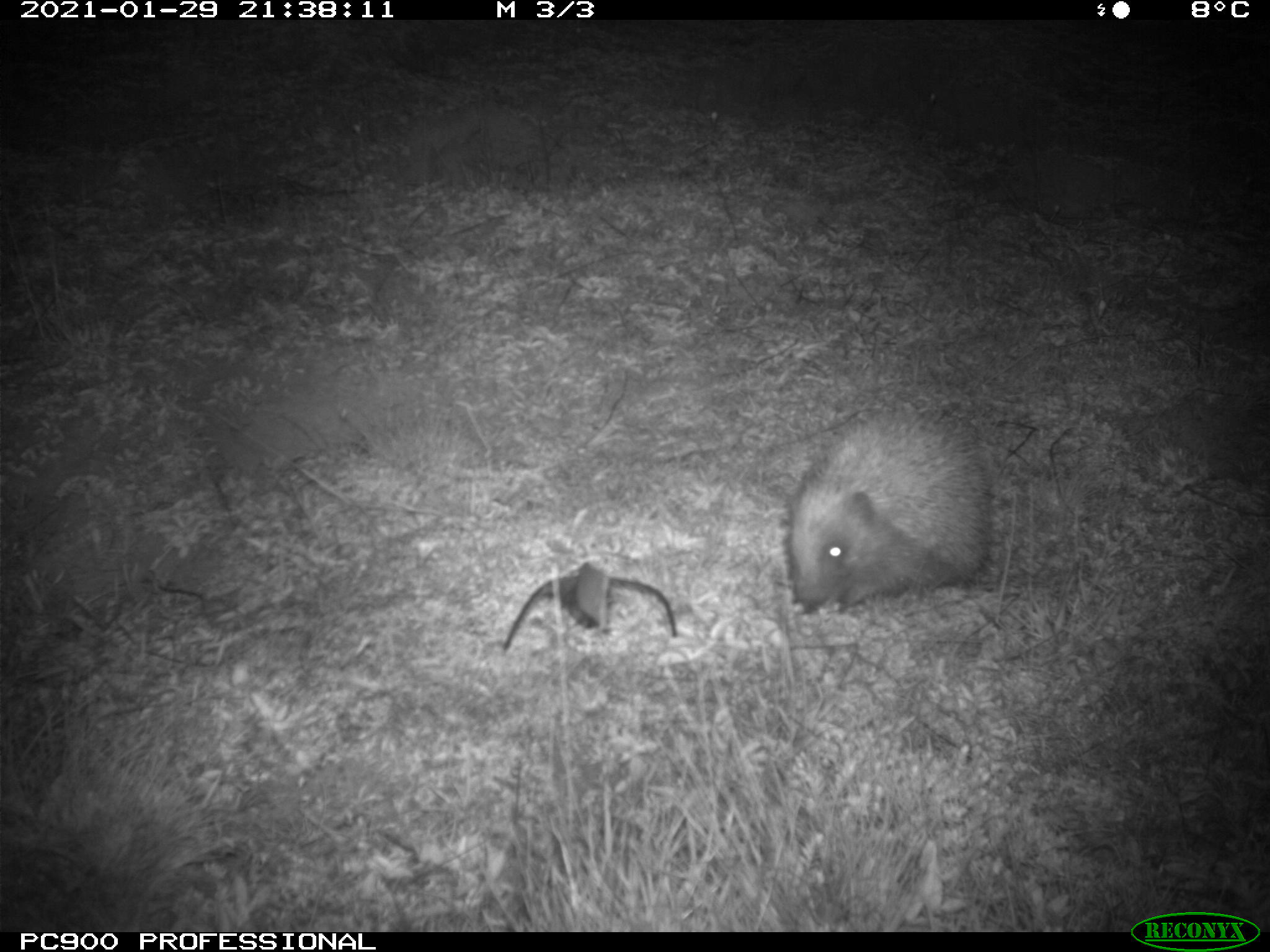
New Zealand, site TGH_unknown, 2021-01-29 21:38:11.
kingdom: Animalia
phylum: Chordata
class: Mammalia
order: Eulipotyphla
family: Erinaceidae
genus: Erinaceus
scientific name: Erinaceus europaeus europaeus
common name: european hedgehog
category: hedgehog